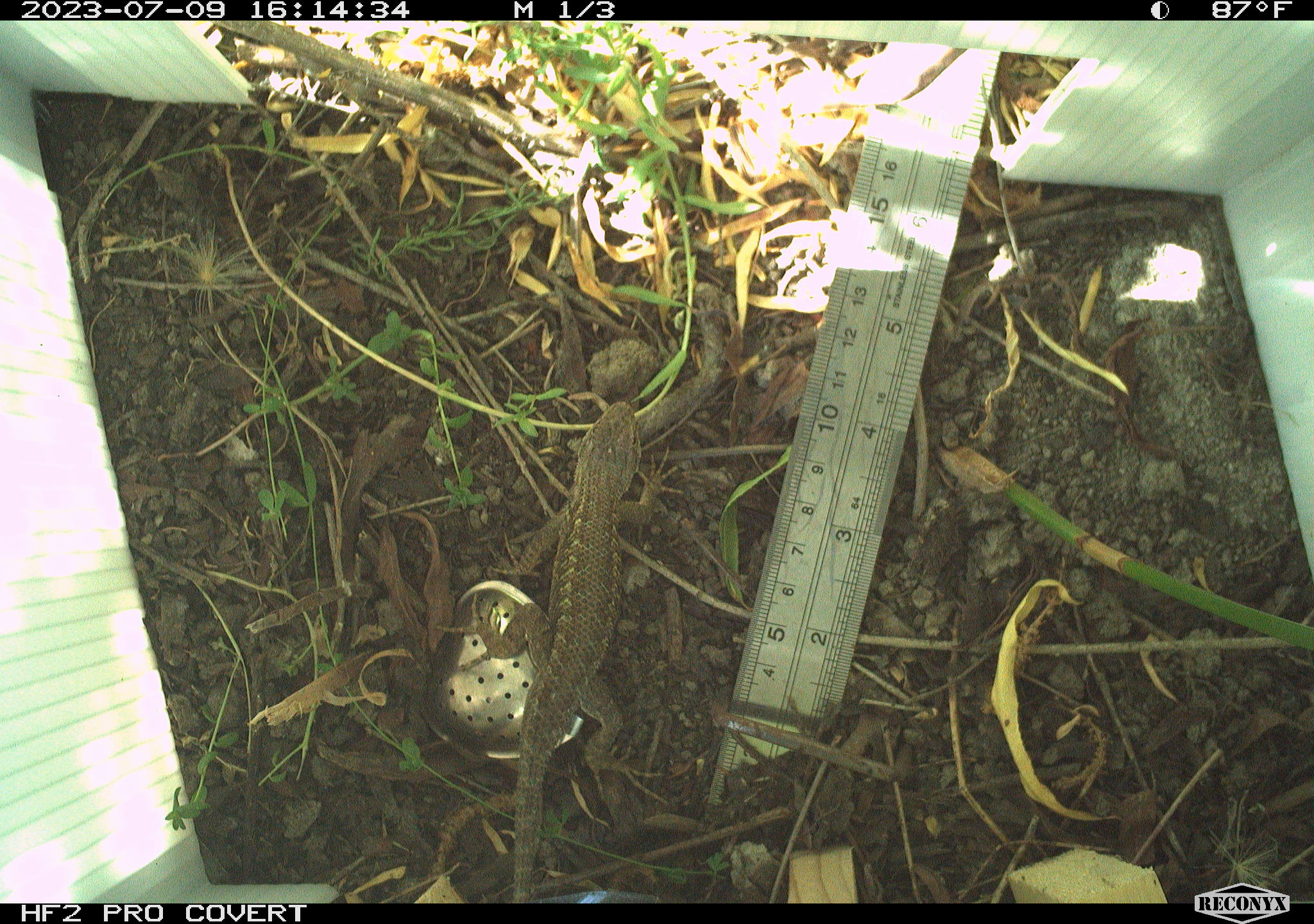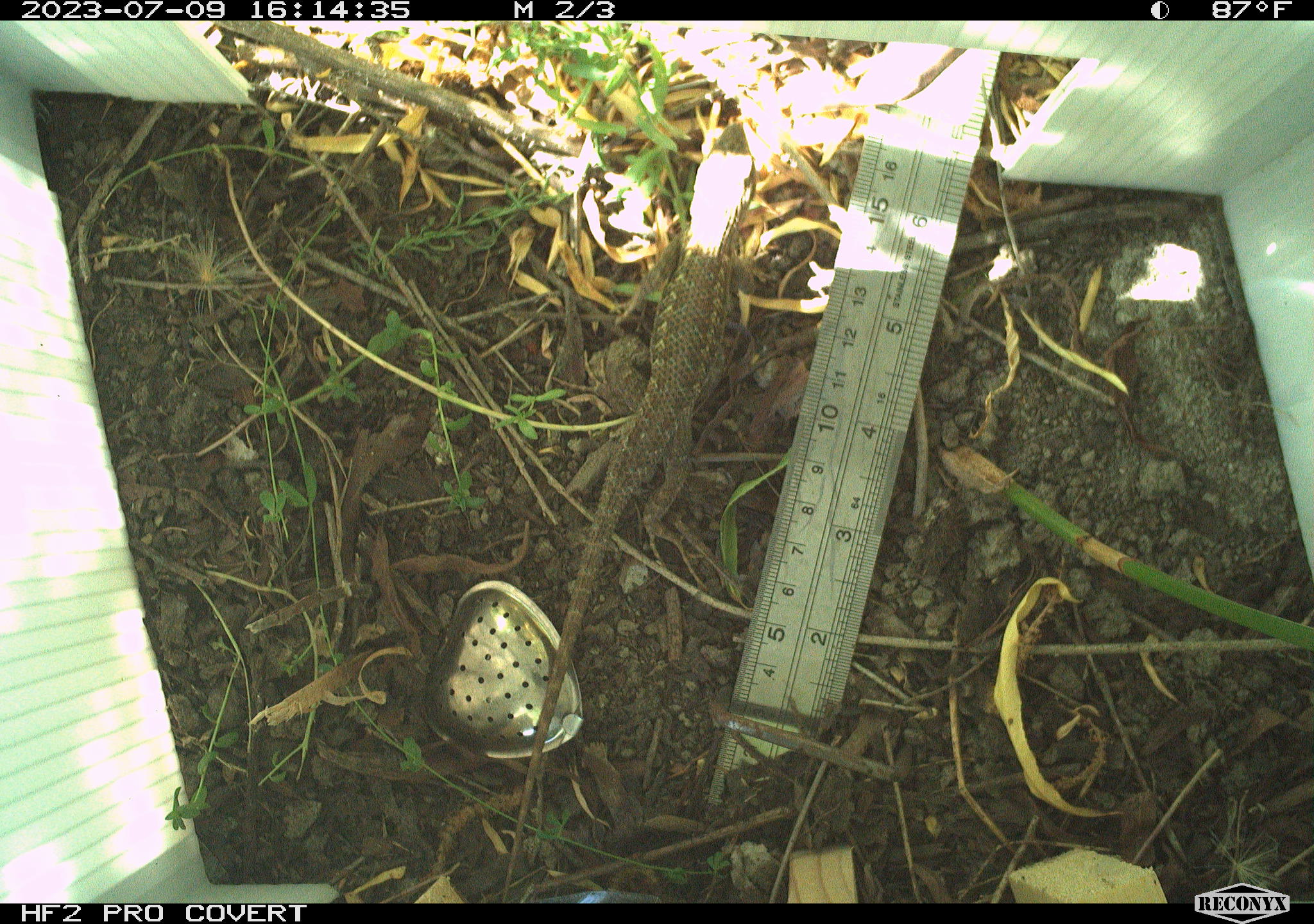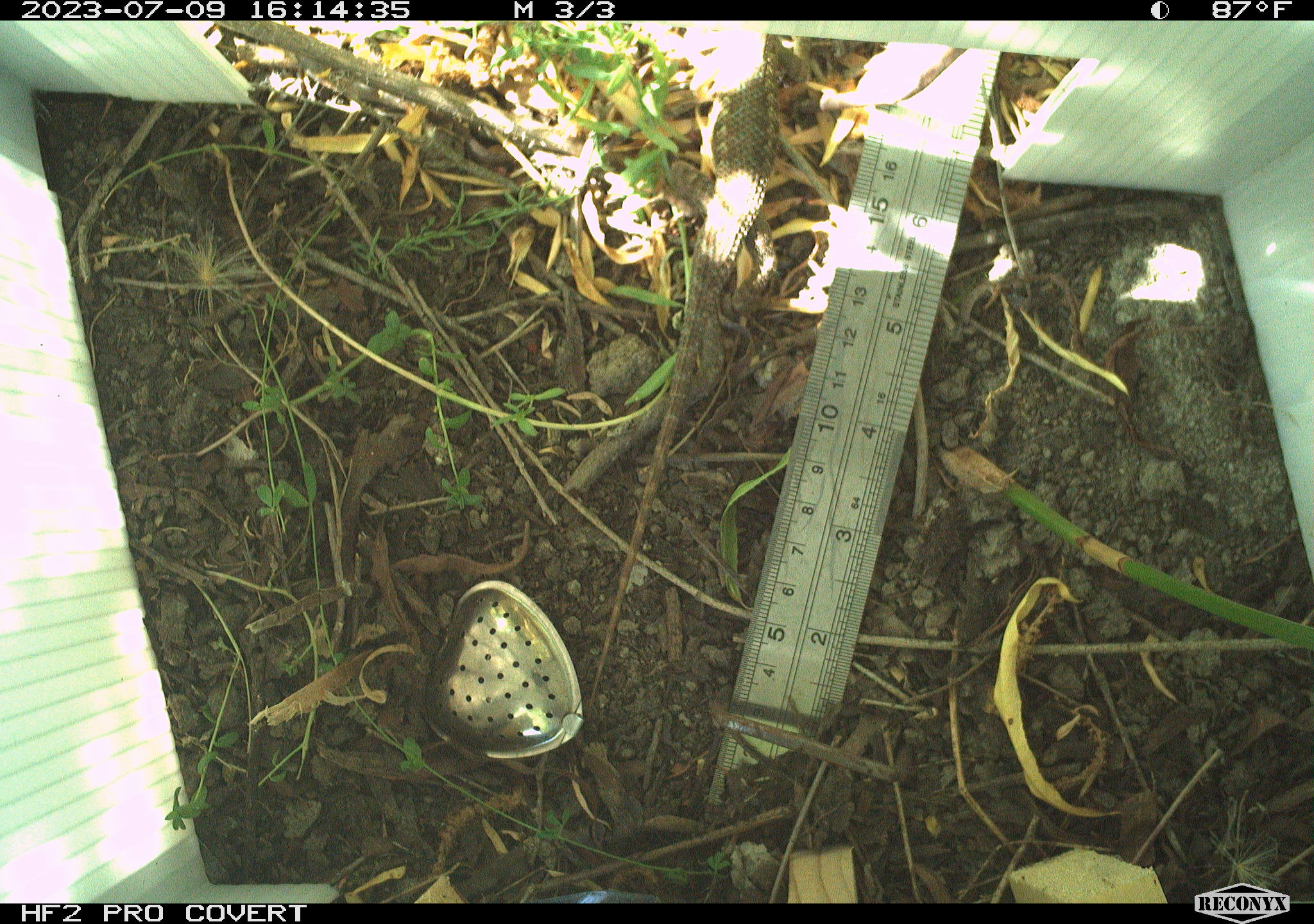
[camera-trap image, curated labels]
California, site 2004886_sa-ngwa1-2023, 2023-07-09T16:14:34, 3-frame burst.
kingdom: Animalia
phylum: Chordata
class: Reptilia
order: Squamata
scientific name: Squamata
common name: lizards and snakes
Lizards and snakes (Squamata).